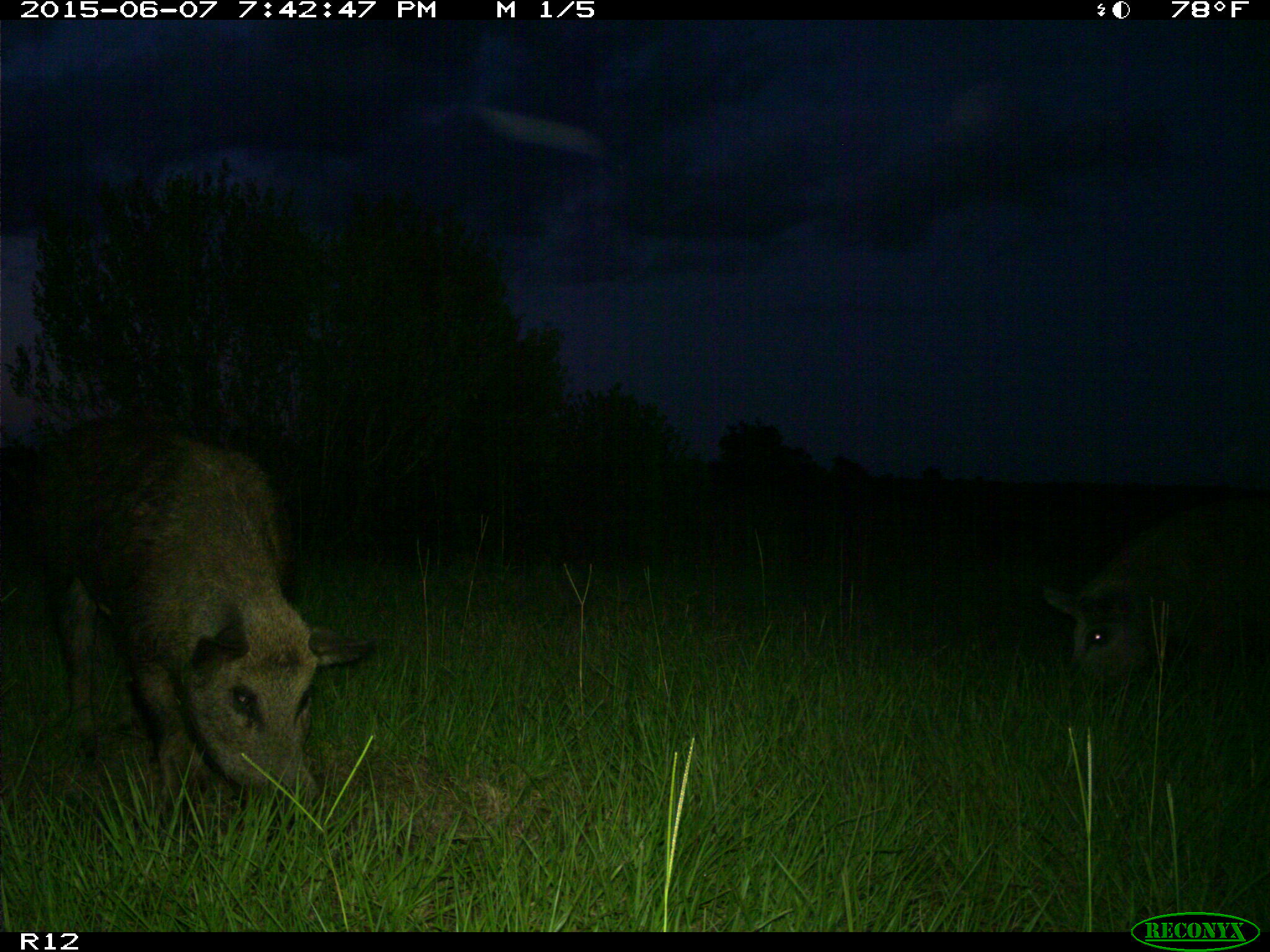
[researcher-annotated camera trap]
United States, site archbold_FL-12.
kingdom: Animalia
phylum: Chordata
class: Mammalia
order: Artiodactyla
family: Suidae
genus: Sus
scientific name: Sus scrofa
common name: wild boar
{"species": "Sus scrofa (wild boar)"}